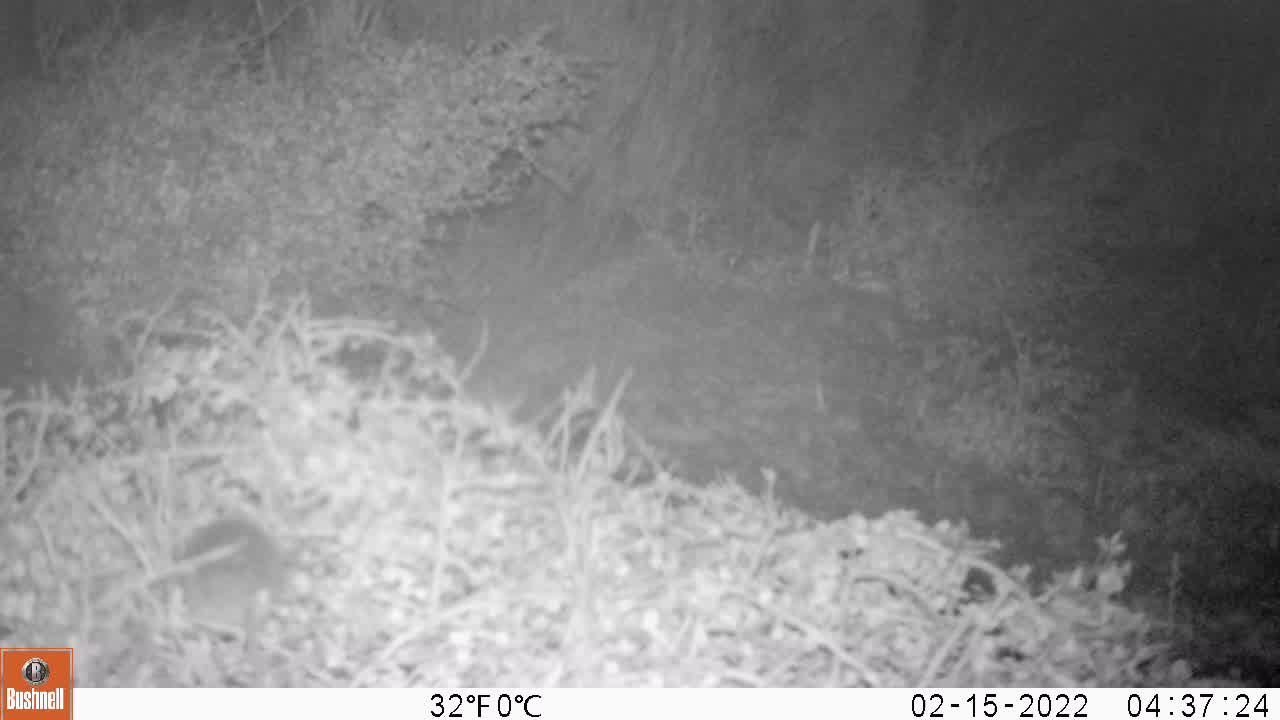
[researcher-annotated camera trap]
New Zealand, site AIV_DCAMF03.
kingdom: Animalia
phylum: Chordata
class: Mammalia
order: Rodentia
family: Muridae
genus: Mus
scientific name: Mus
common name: mouse